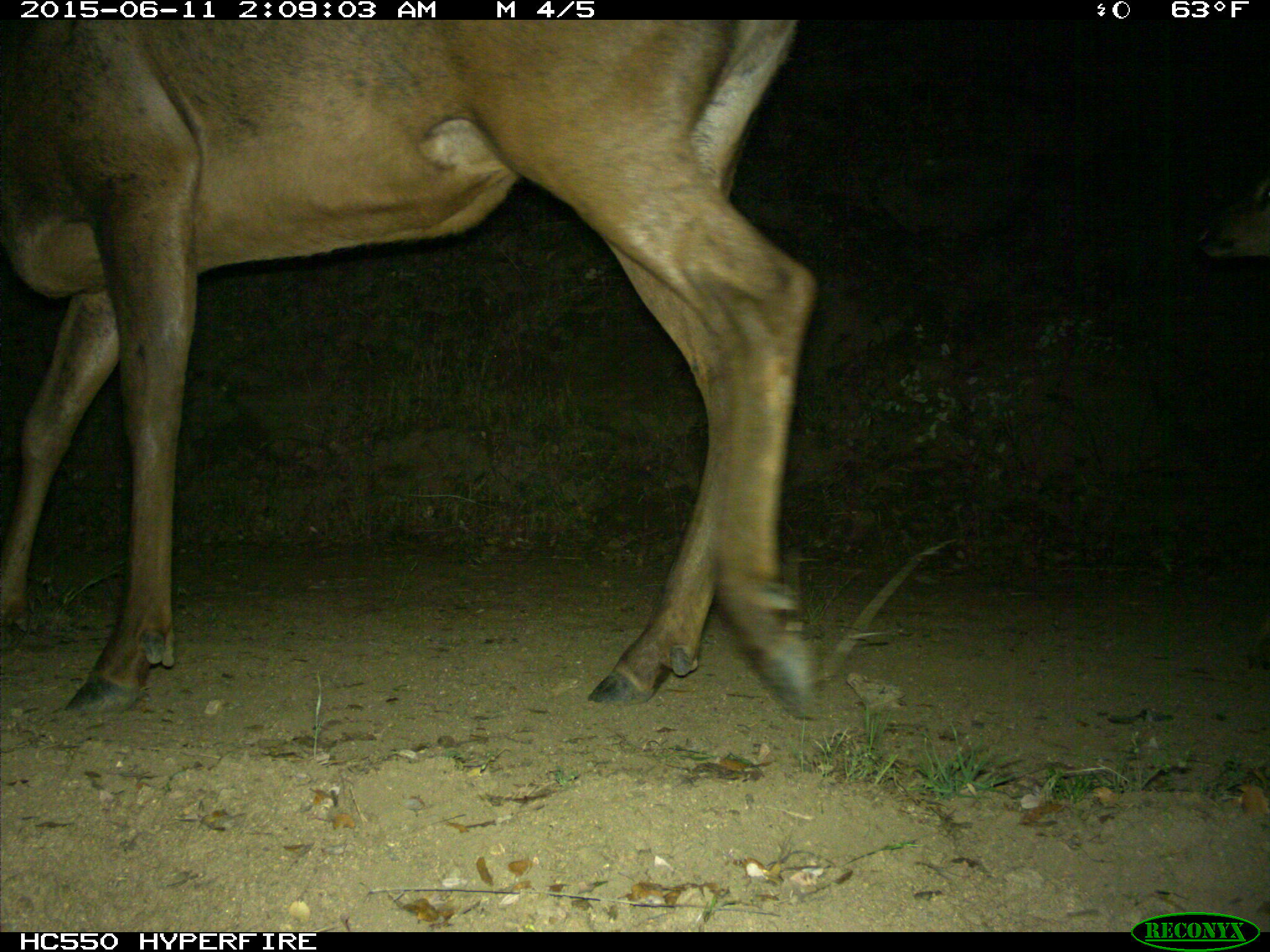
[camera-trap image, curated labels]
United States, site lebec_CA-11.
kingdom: Animalia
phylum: Chordata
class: Mammalia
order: Artiodactyla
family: Cervidae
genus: Cervus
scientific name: Cervus canadensis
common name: elk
Cervus canadensis (elk).